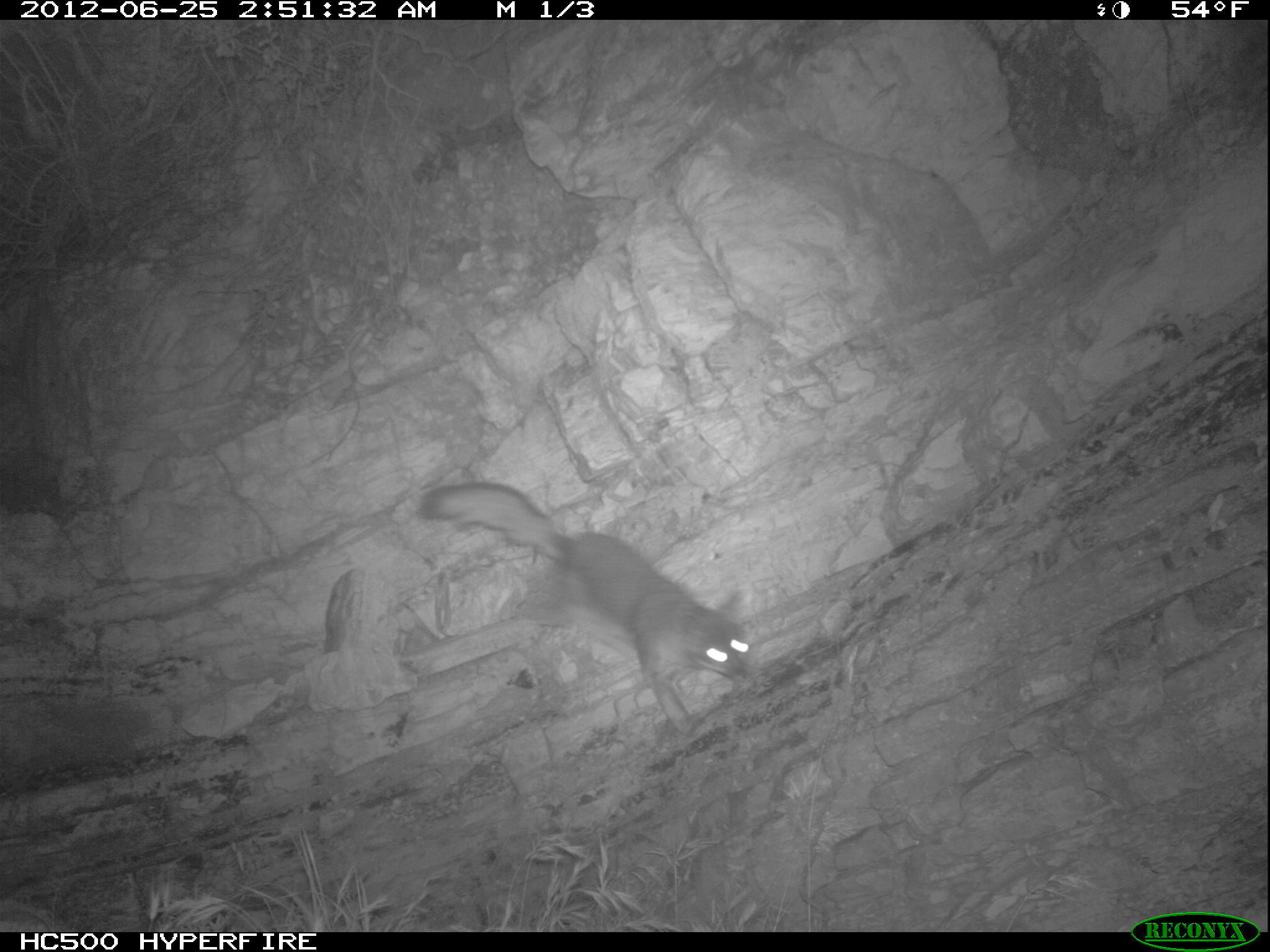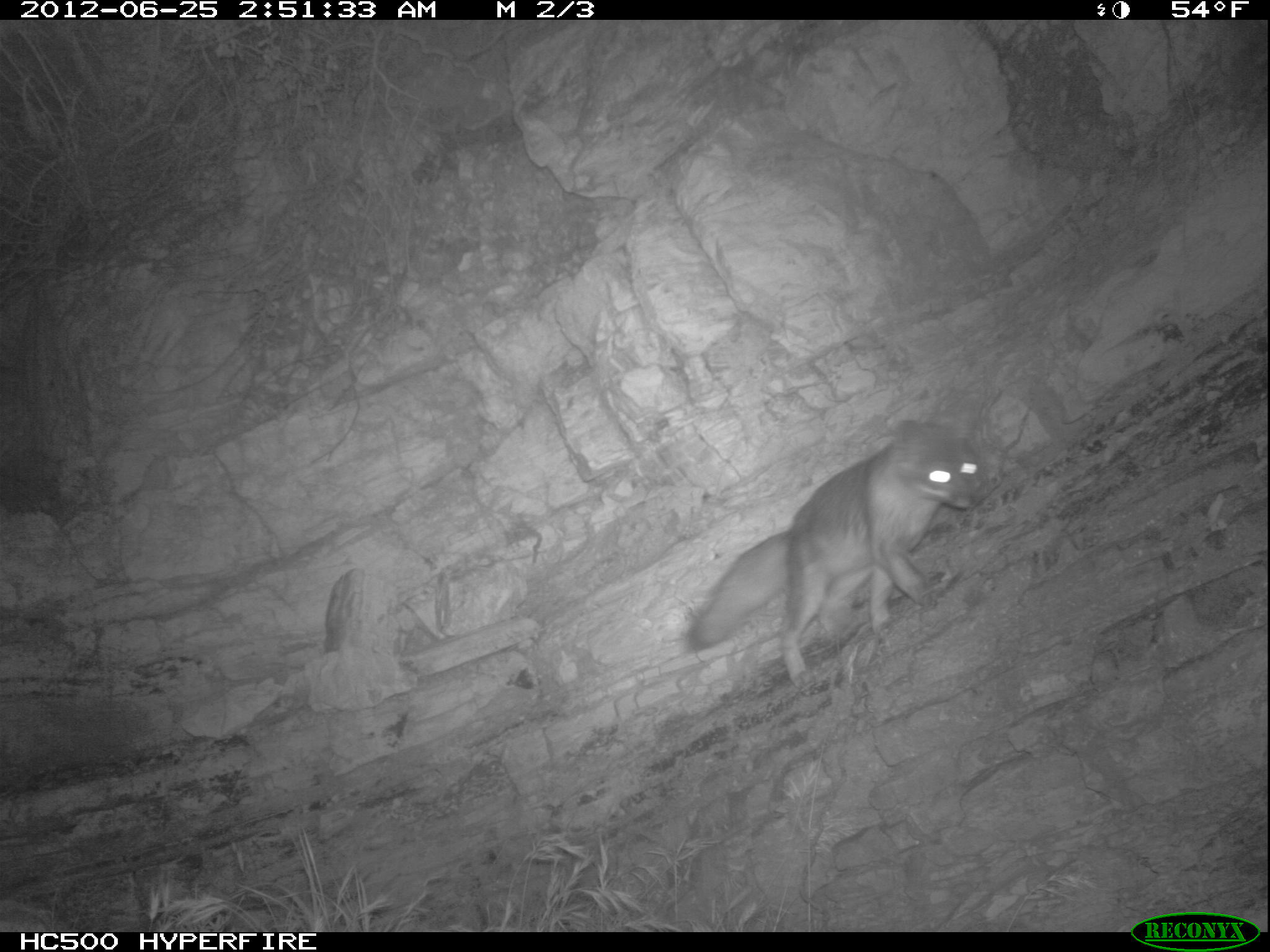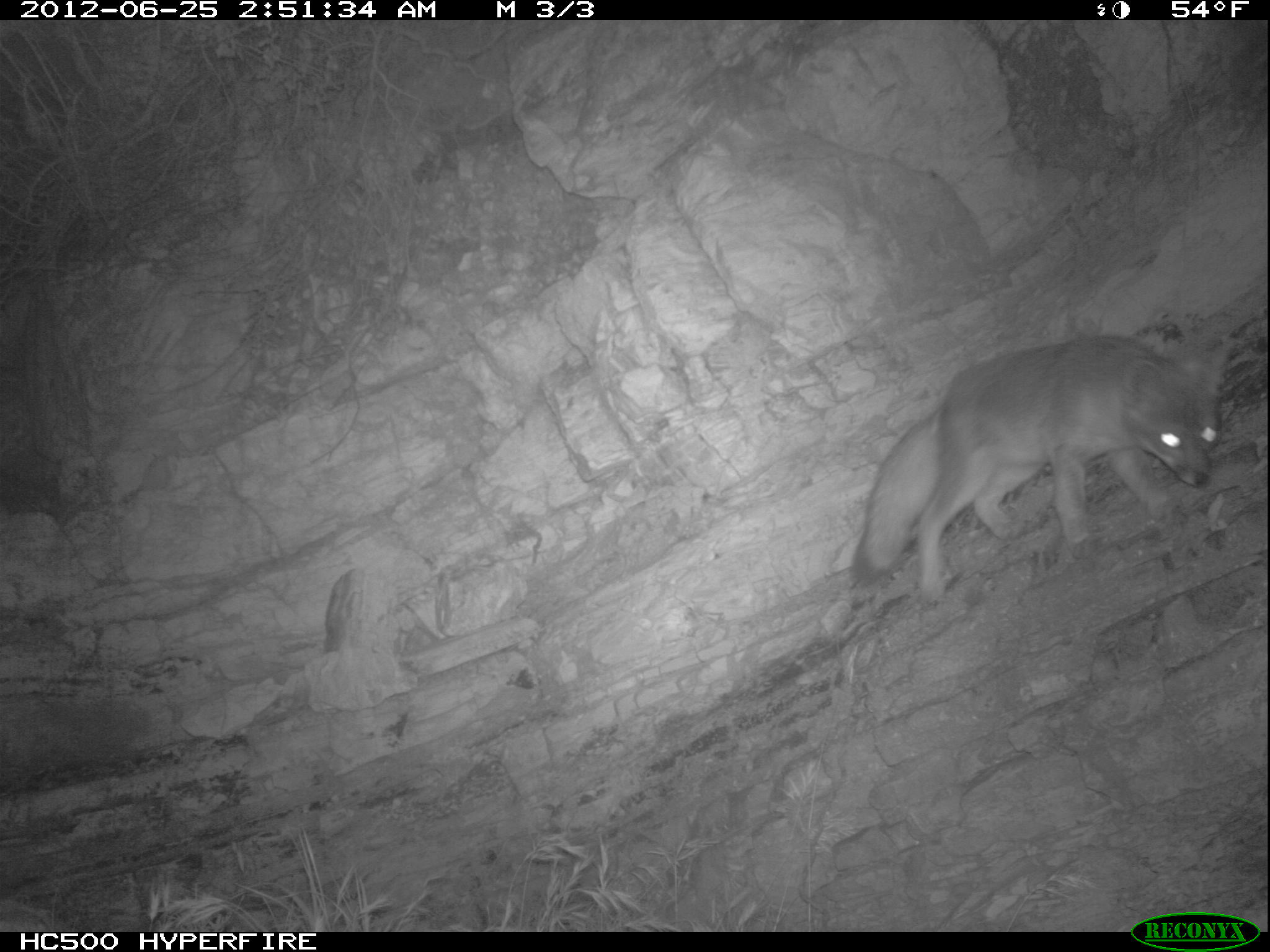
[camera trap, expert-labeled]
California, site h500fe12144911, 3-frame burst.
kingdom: Animalia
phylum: Chordata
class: Mammalia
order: Carnivora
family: Canidae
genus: Urocyon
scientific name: Urocyon littoralis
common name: island fox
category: fox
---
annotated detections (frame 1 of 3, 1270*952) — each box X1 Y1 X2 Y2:
fox: 414 482 758 735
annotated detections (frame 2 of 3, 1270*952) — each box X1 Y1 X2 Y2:
fox: 686 419 985 690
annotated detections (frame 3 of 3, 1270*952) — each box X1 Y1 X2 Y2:
fox: 851 337 1232 605